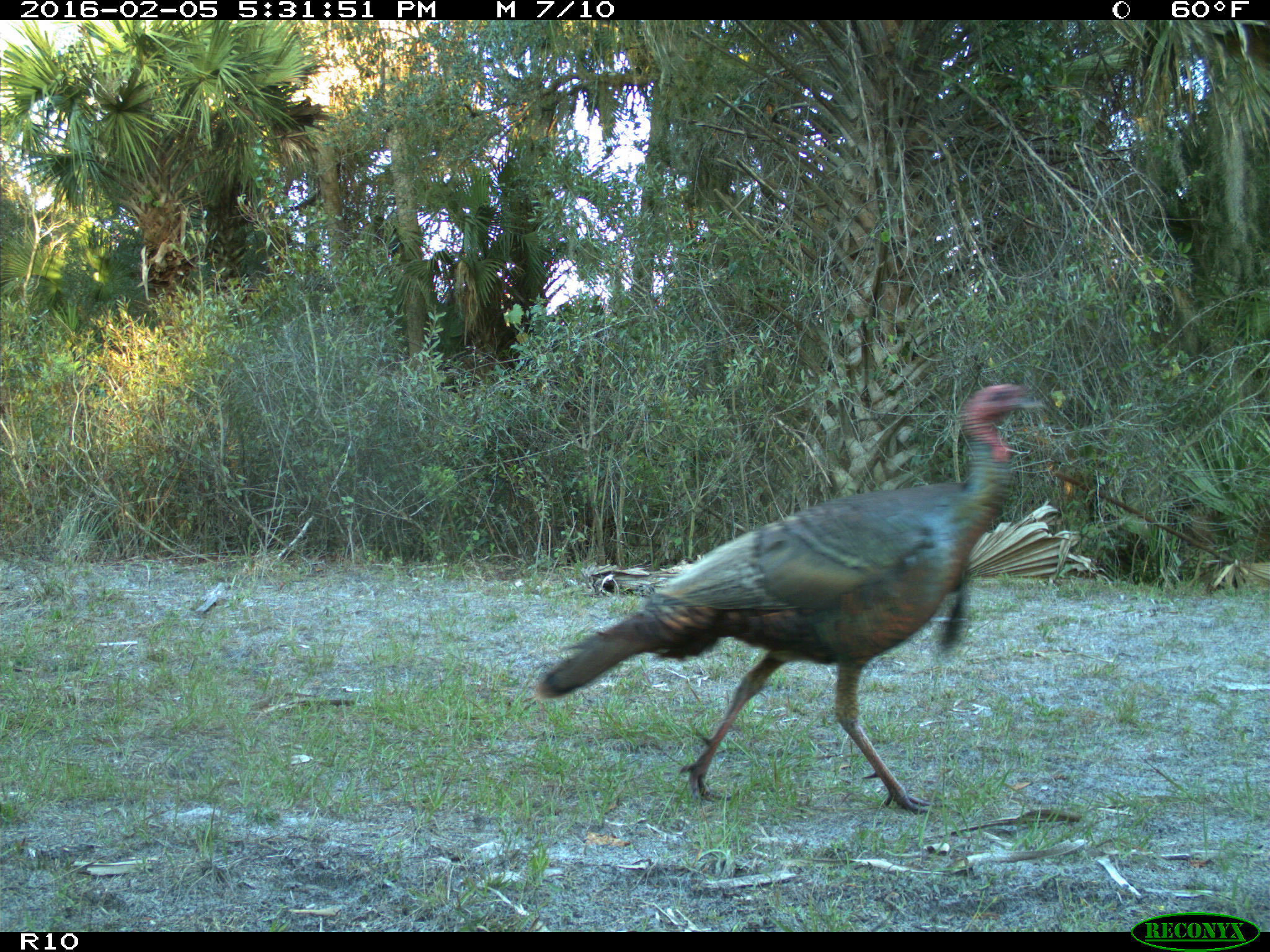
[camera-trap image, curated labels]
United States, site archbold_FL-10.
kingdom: Animalia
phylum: Chordata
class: Aves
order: Galliformes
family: Phasianidae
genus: Meleagris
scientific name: Meleagris gallopavo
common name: wild turkey